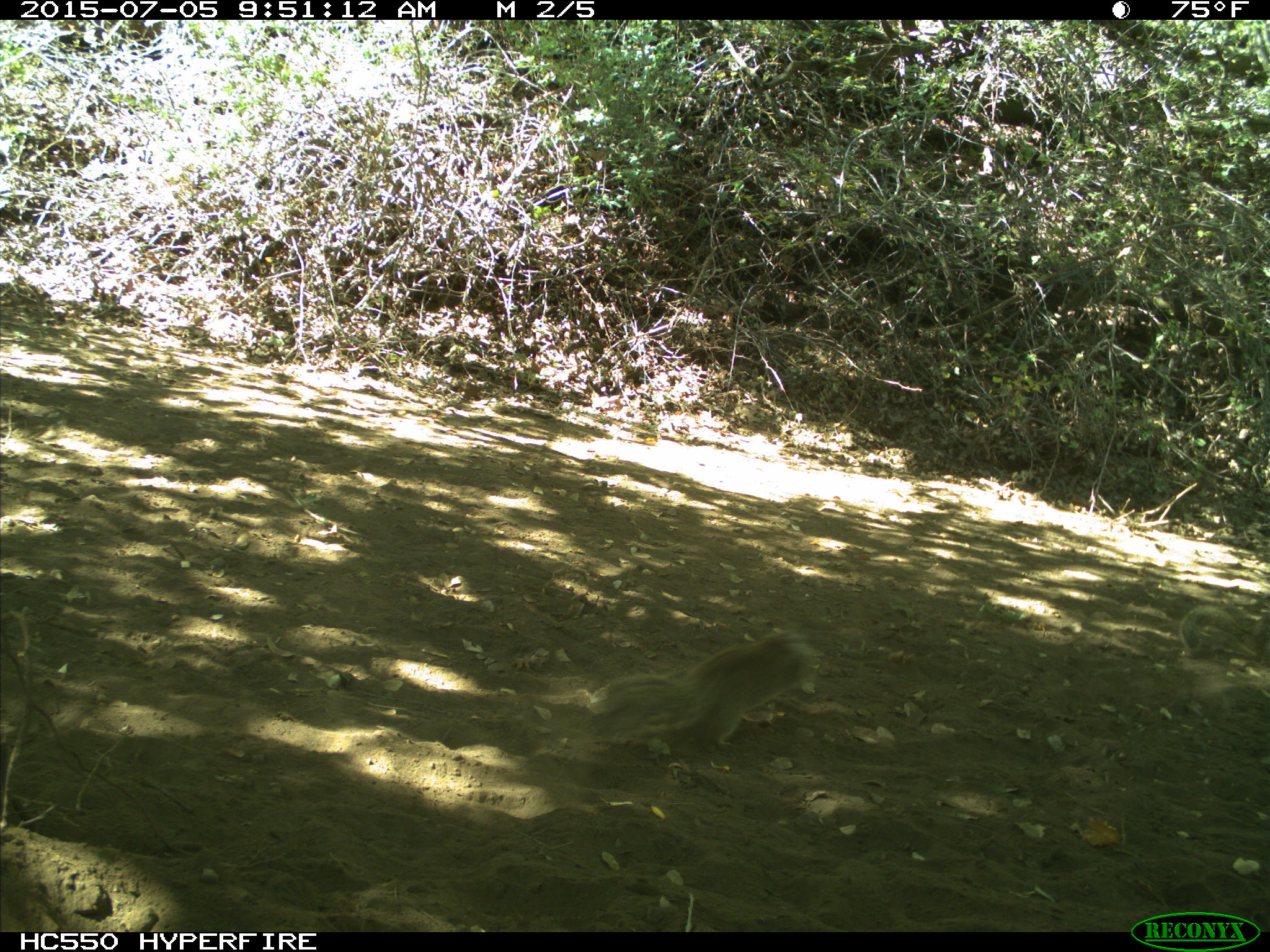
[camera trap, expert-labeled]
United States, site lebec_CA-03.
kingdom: Animalia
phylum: Chordata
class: Mammalia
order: Rodentia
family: Sciuridae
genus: Otospermophilus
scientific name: Otospermophilus beecheyi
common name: california ground squirrel